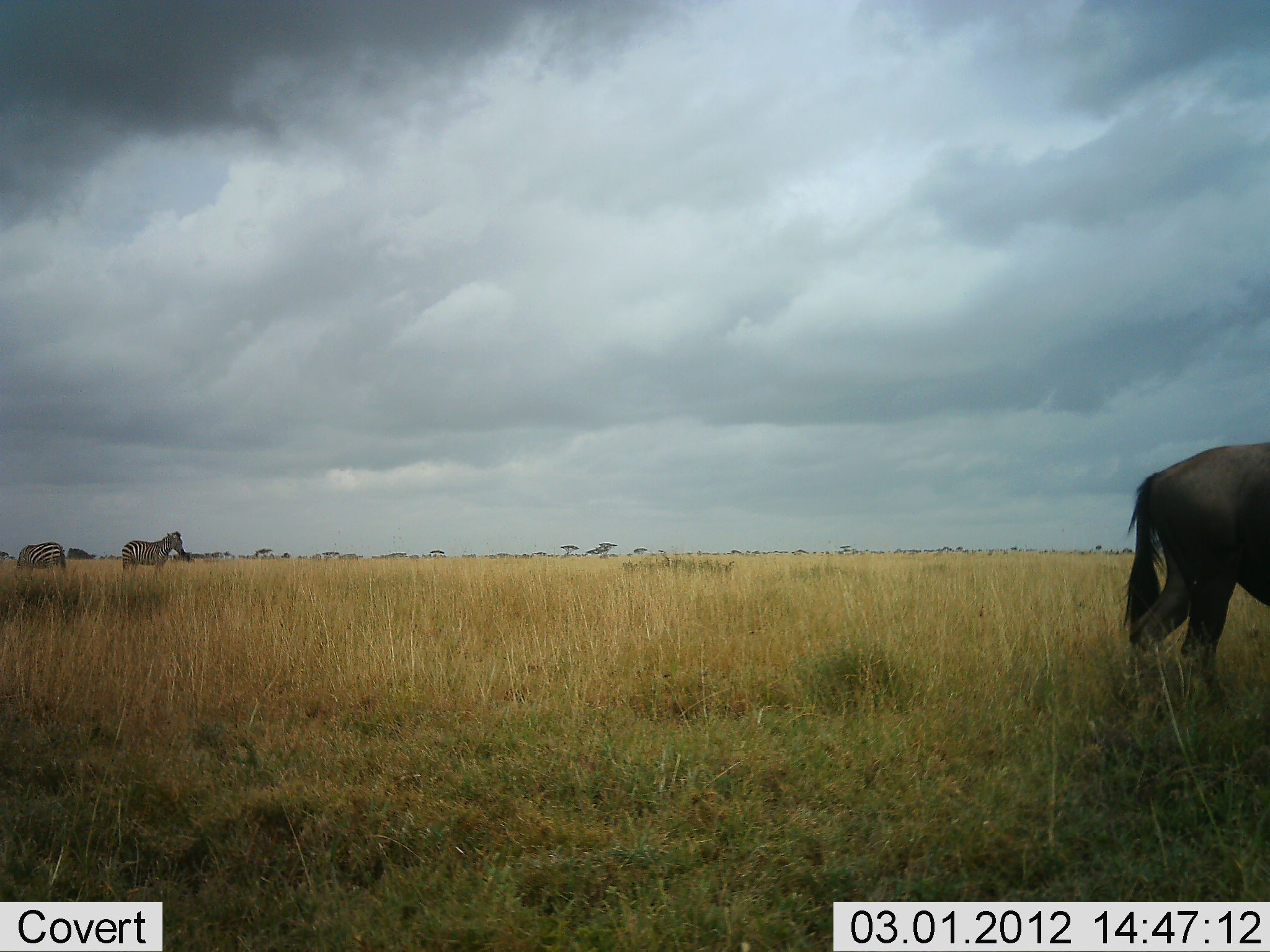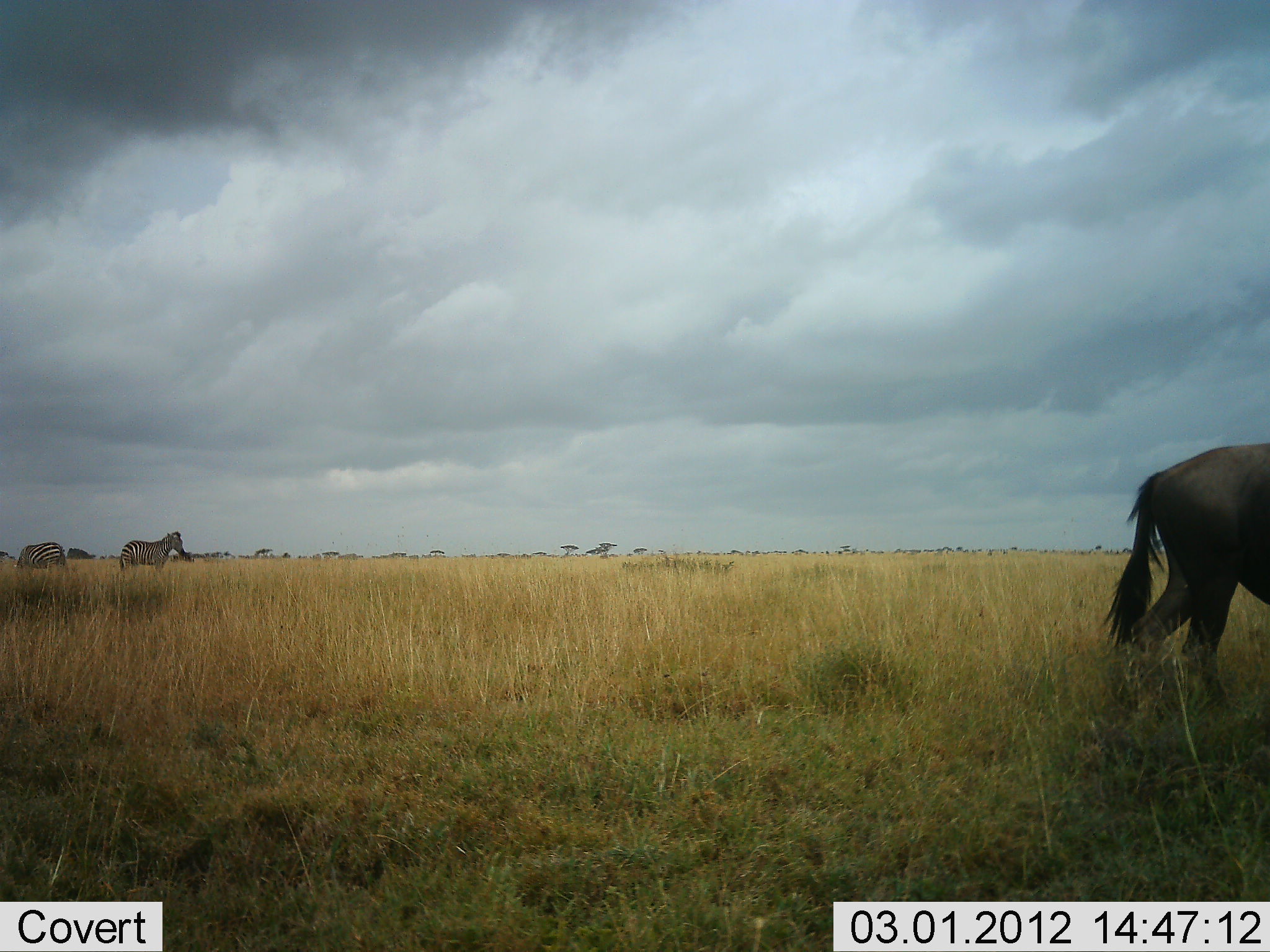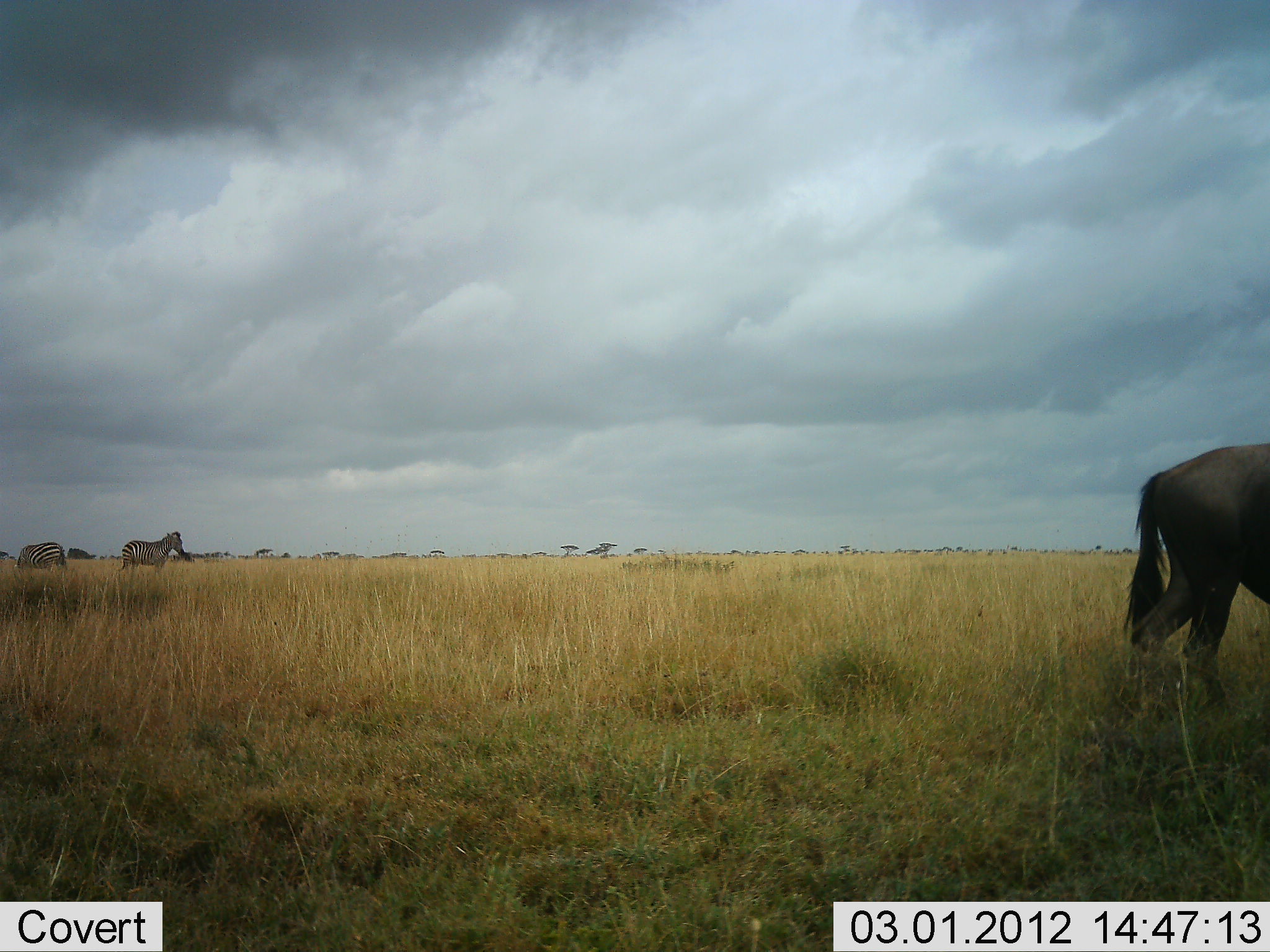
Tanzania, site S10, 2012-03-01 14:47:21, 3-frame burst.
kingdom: Animalia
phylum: Chordata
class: Mammalia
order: Artiodactyla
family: Bovidae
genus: Connochaetes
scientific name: Connochaetes taurinus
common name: blue wildebeest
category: wildebeest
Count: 1.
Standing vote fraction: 95%.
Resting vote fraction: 0%.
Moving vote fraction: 0%.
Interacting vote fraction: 0%.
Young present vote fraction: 0%.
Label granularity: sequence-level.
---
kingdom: Animalia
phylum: Chordata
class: Mammalia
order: Perissodactyla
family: Equidae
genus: Equus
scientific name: Equus quagga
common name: plains zebra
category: zebra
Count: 2.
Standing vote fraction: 86%.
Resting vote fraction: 0%.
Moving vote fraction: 0%.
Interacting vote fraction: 0%.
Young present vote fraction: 0%.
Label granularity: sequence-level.